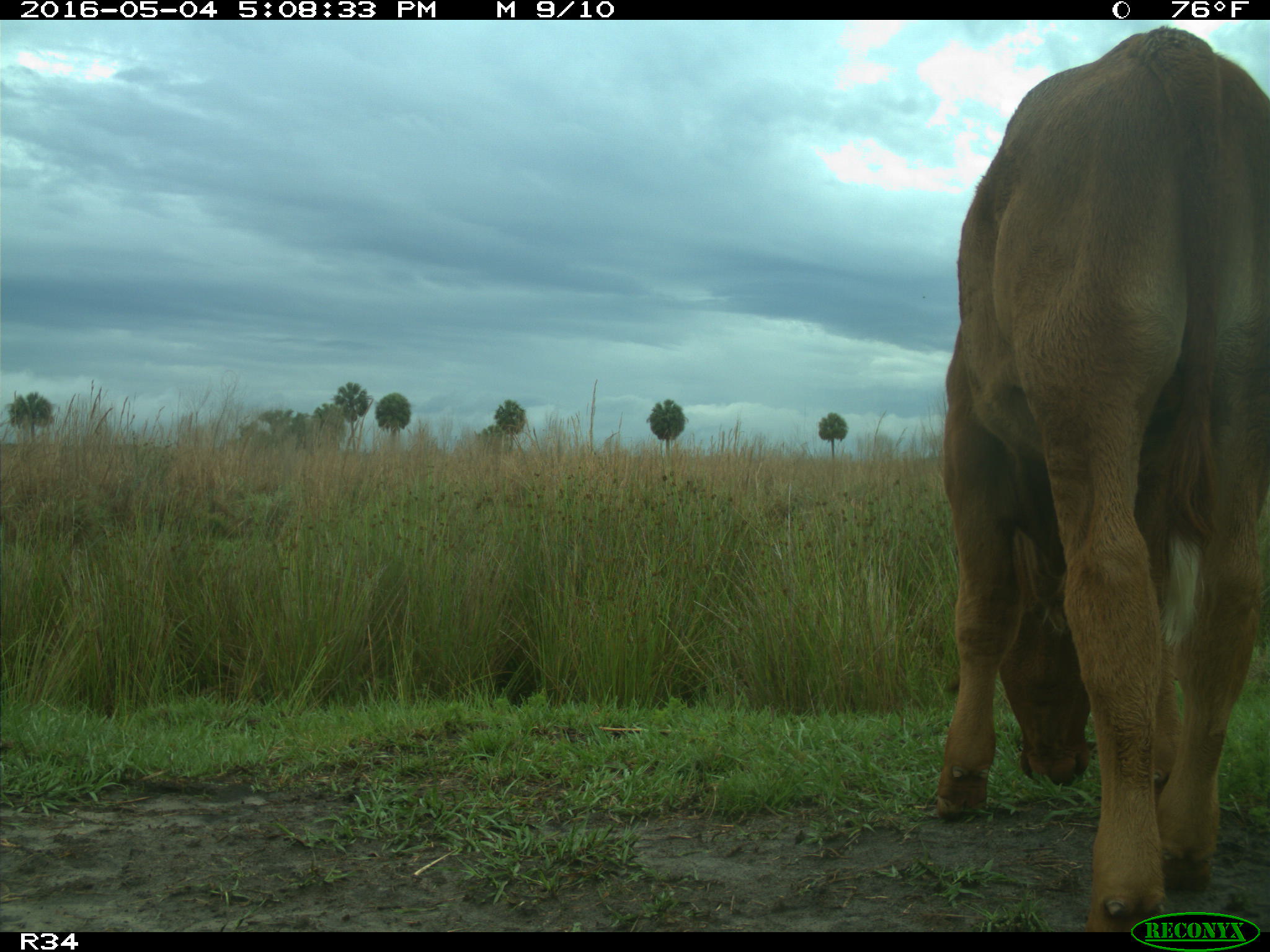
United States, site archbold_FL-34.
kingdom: Animalia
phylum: Chordata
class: Mammalia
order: Artiodactyla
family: Bovidae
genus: Bos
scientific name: Bos taurus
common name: domestic cow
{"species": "Bos taurus (domestic cow)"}